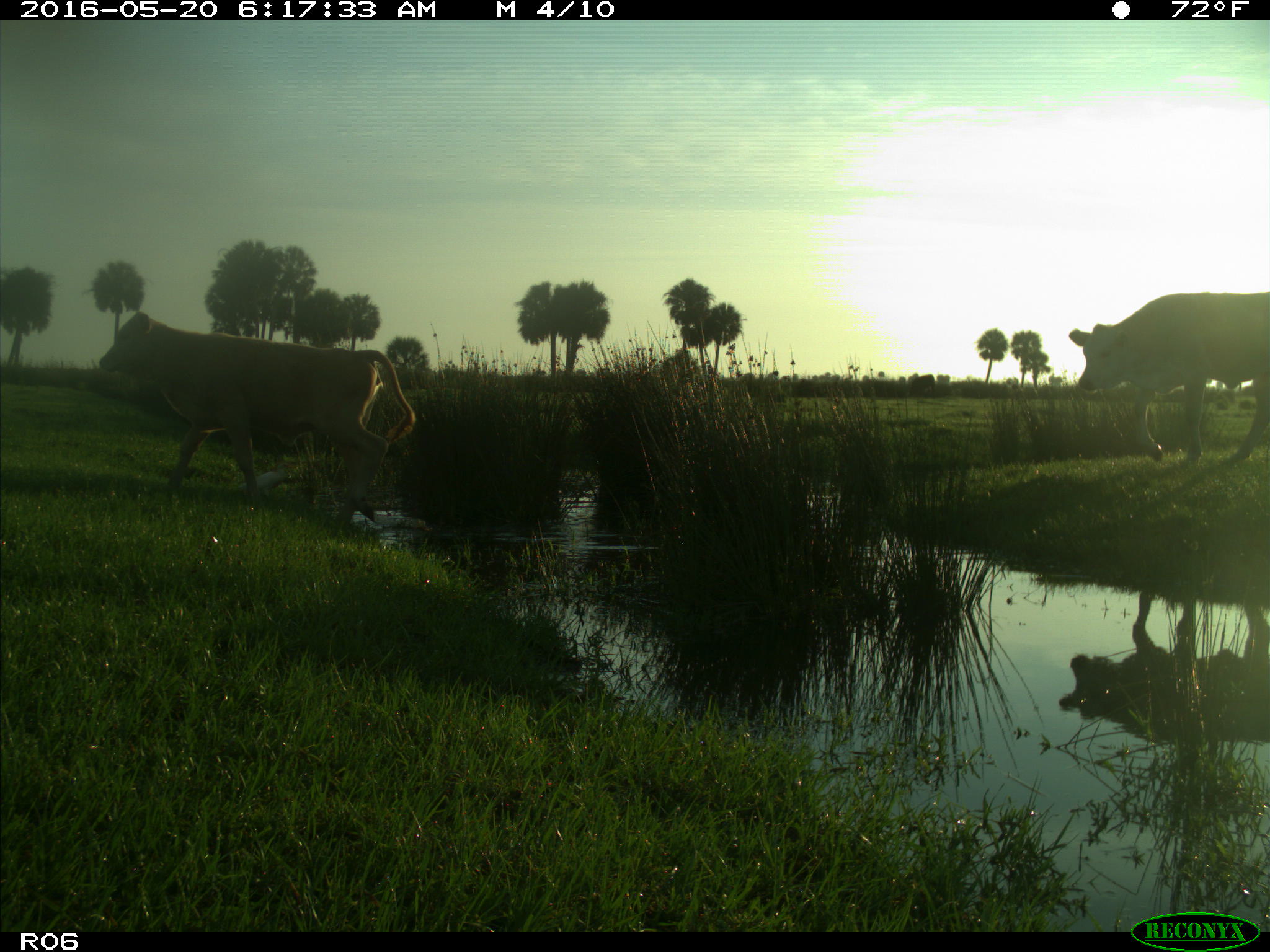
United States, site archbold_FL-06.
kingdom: Animalia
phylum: Chordata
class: Mammalia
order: Artiodactyla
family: Bovidae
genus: Bos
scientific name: Bos taurus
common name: domestic cow